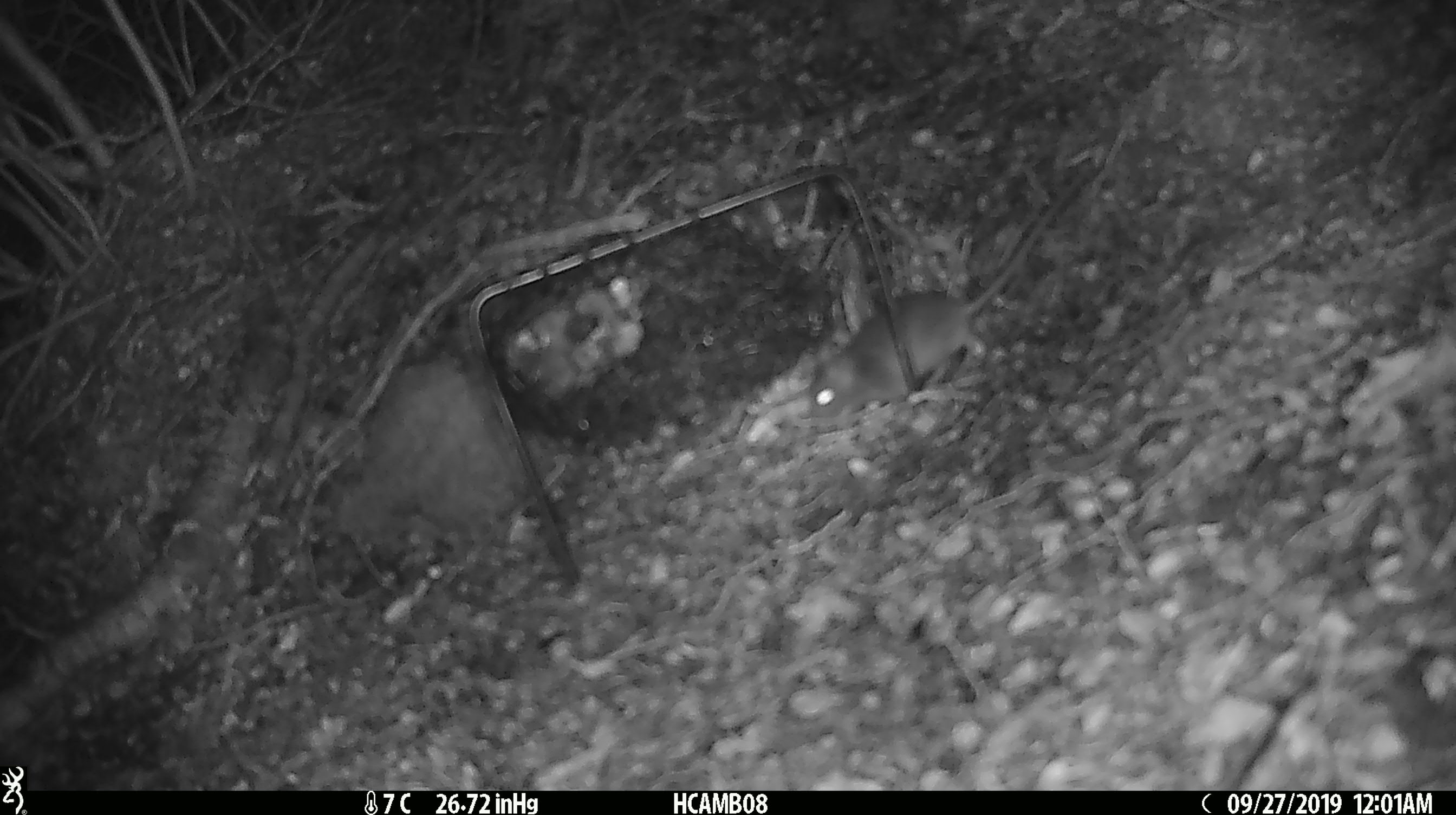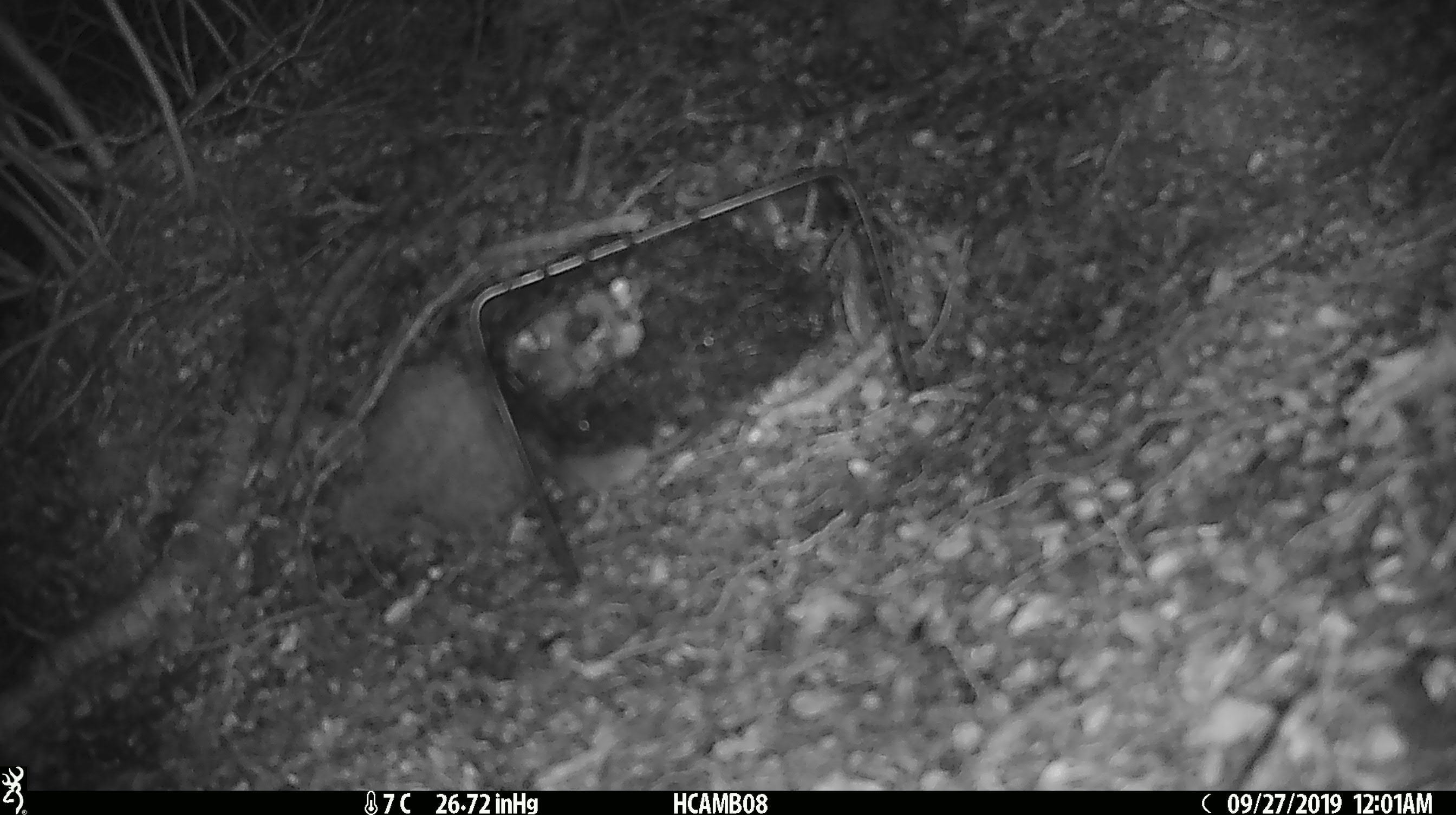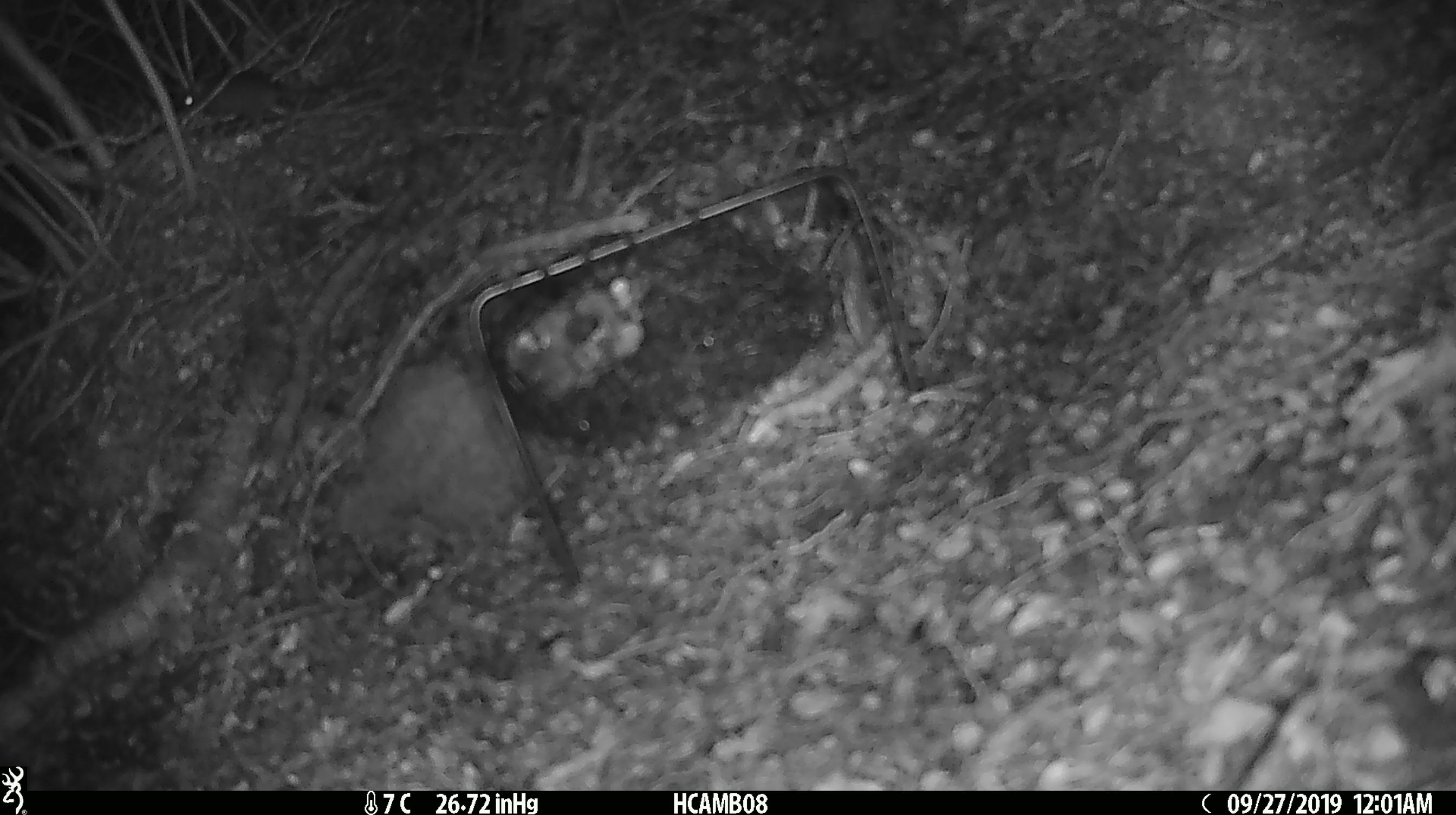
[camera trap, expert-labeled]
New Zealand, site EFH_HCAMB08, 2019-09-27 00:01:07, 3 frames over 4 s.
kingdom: Animalia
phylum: Chordata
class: Mammalia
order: Rodentia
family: Muridae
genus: Mus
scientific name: Mus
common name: mouse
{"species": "mouse (Mus)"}